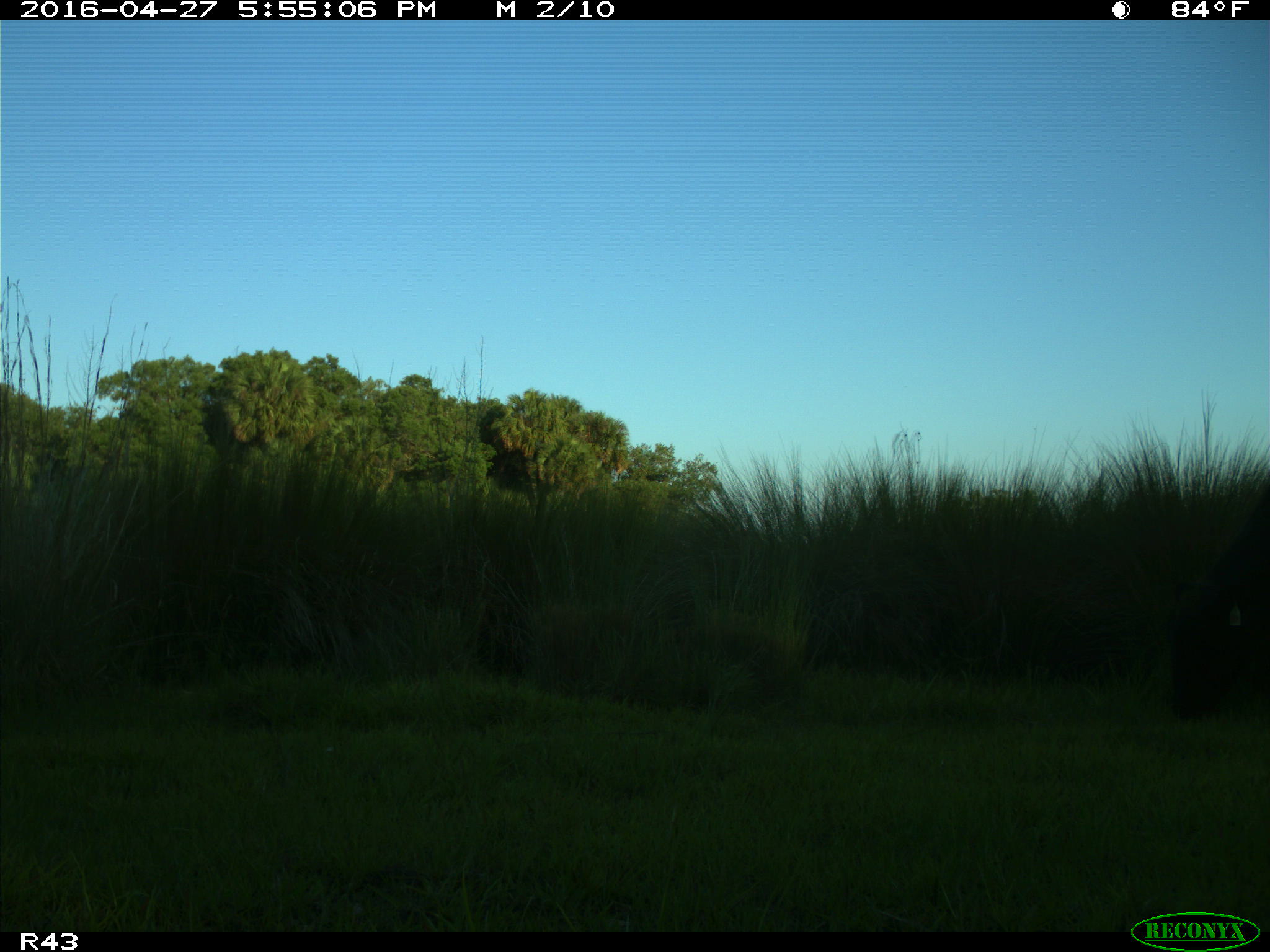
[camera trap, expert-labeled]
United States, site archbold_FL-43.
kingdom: Animalia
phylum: Chordata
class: Mammalia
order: Artiodactyla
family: Bovidae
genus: Bos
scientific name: Bos taurus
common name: domestic cow